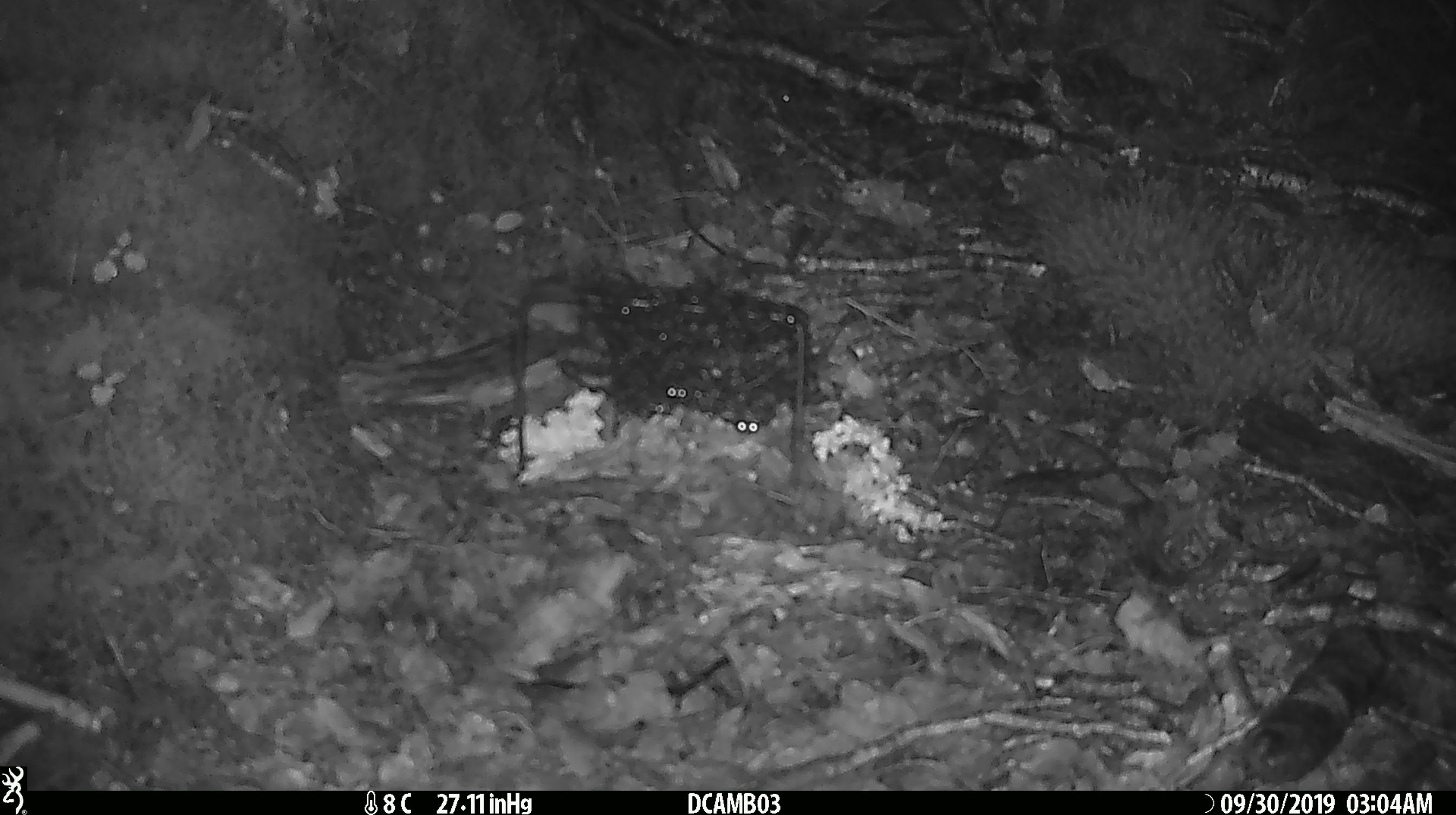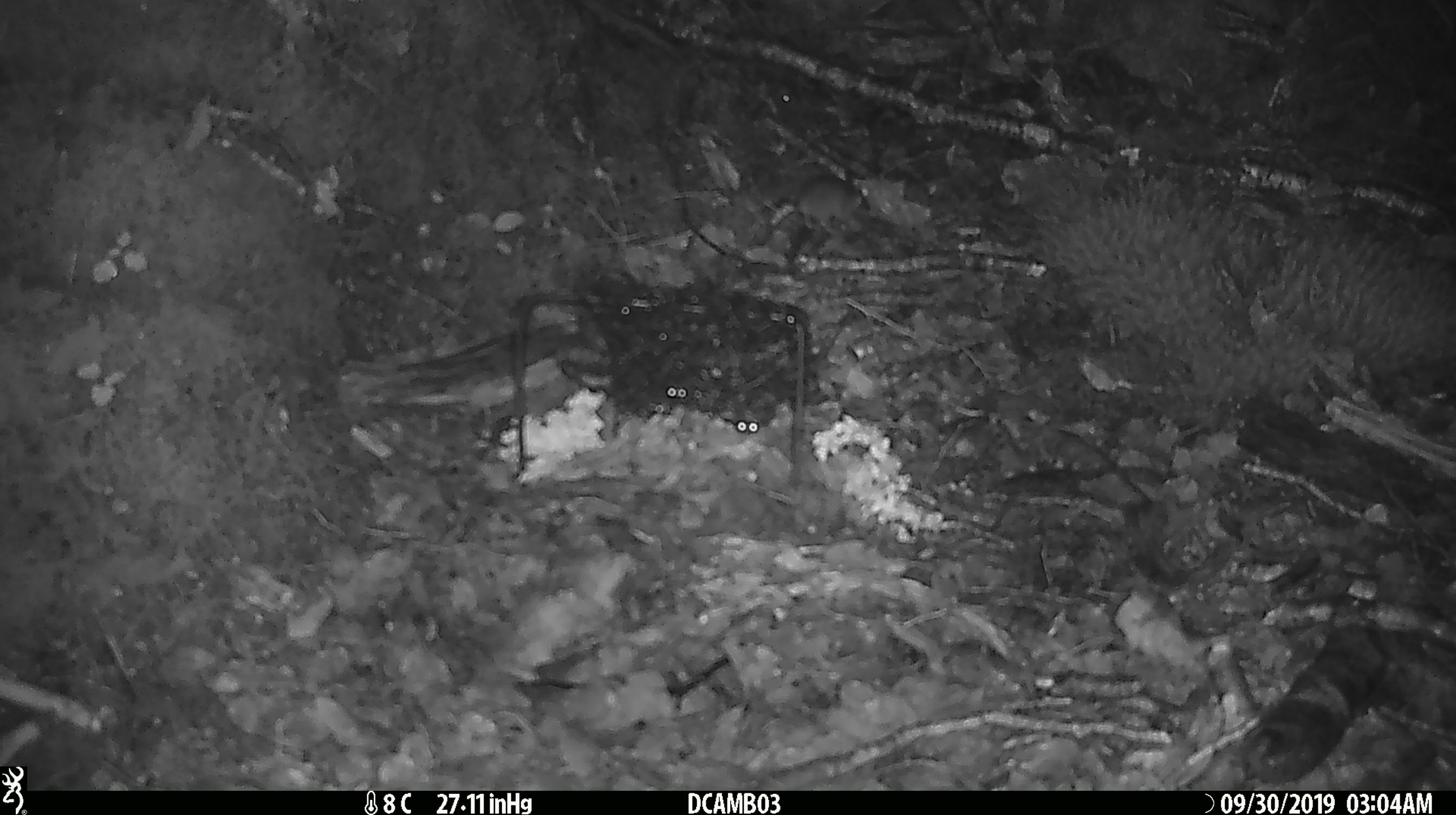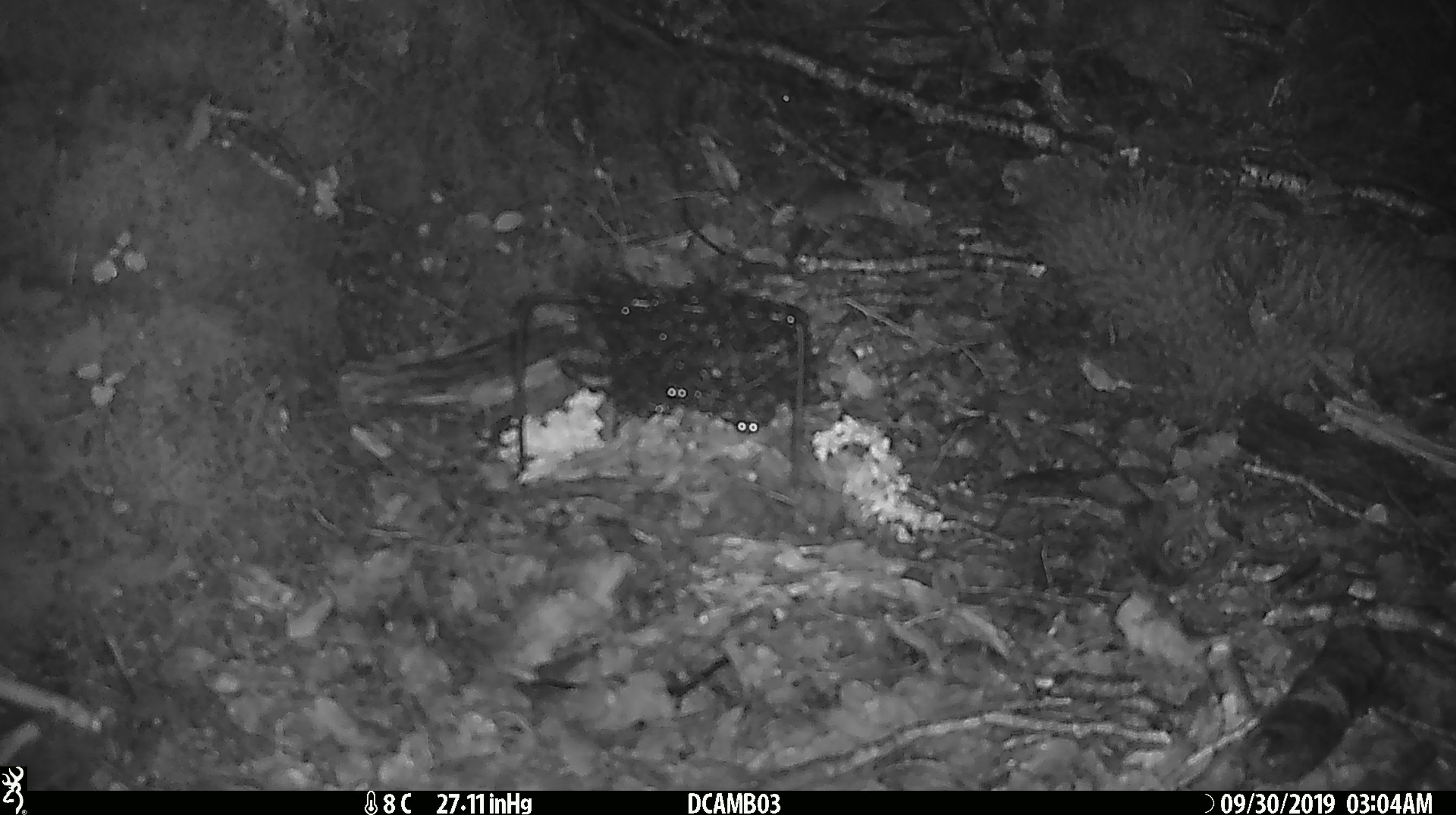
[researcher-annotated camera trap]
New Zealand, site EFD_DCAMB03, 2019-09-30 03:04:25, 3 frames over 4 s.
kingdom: Animalia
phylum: Chordata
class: Mammalia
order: Rodentia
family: Muridae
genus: Mus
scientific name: Mus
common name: mouse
Mouse (Mus).